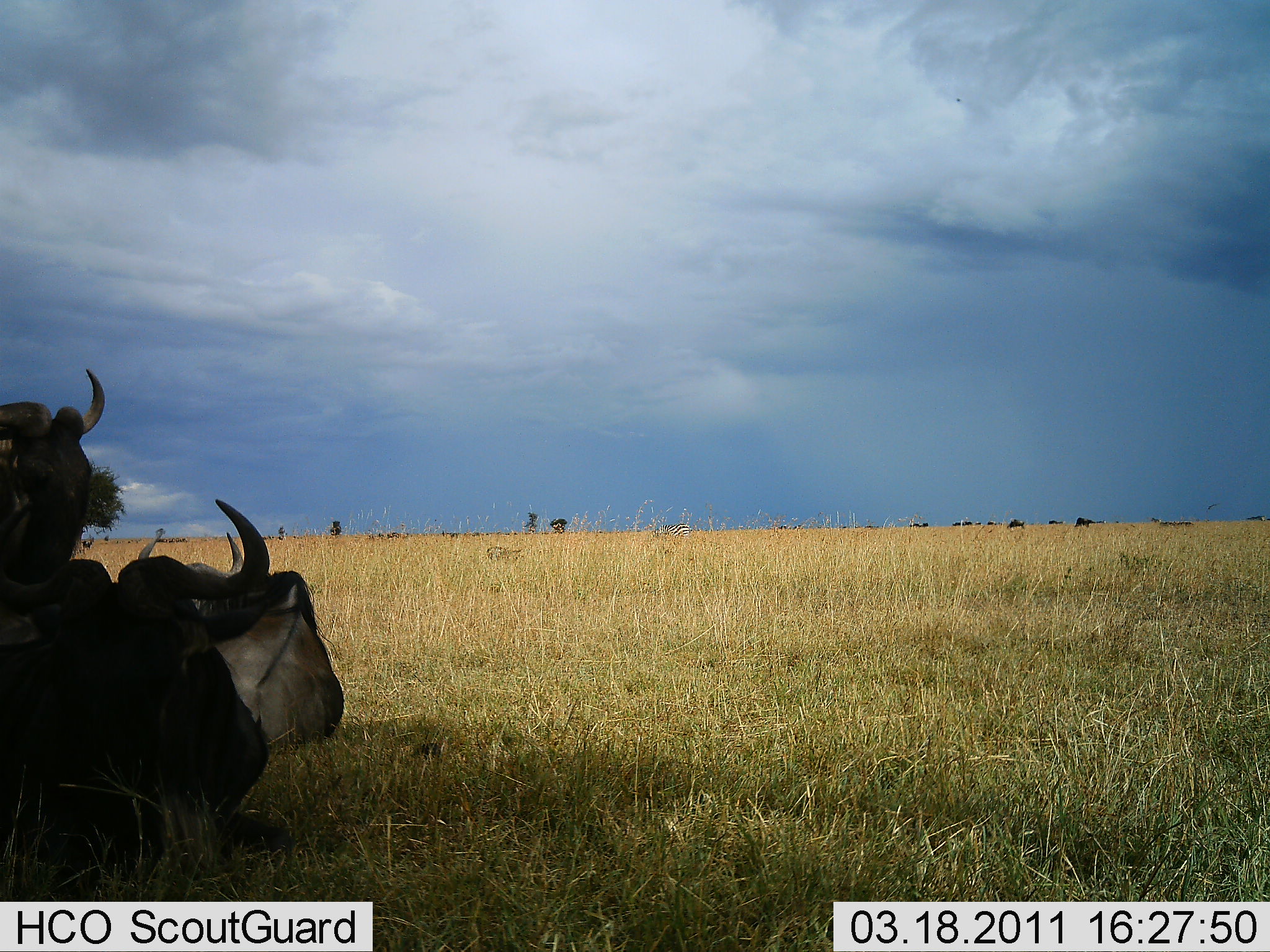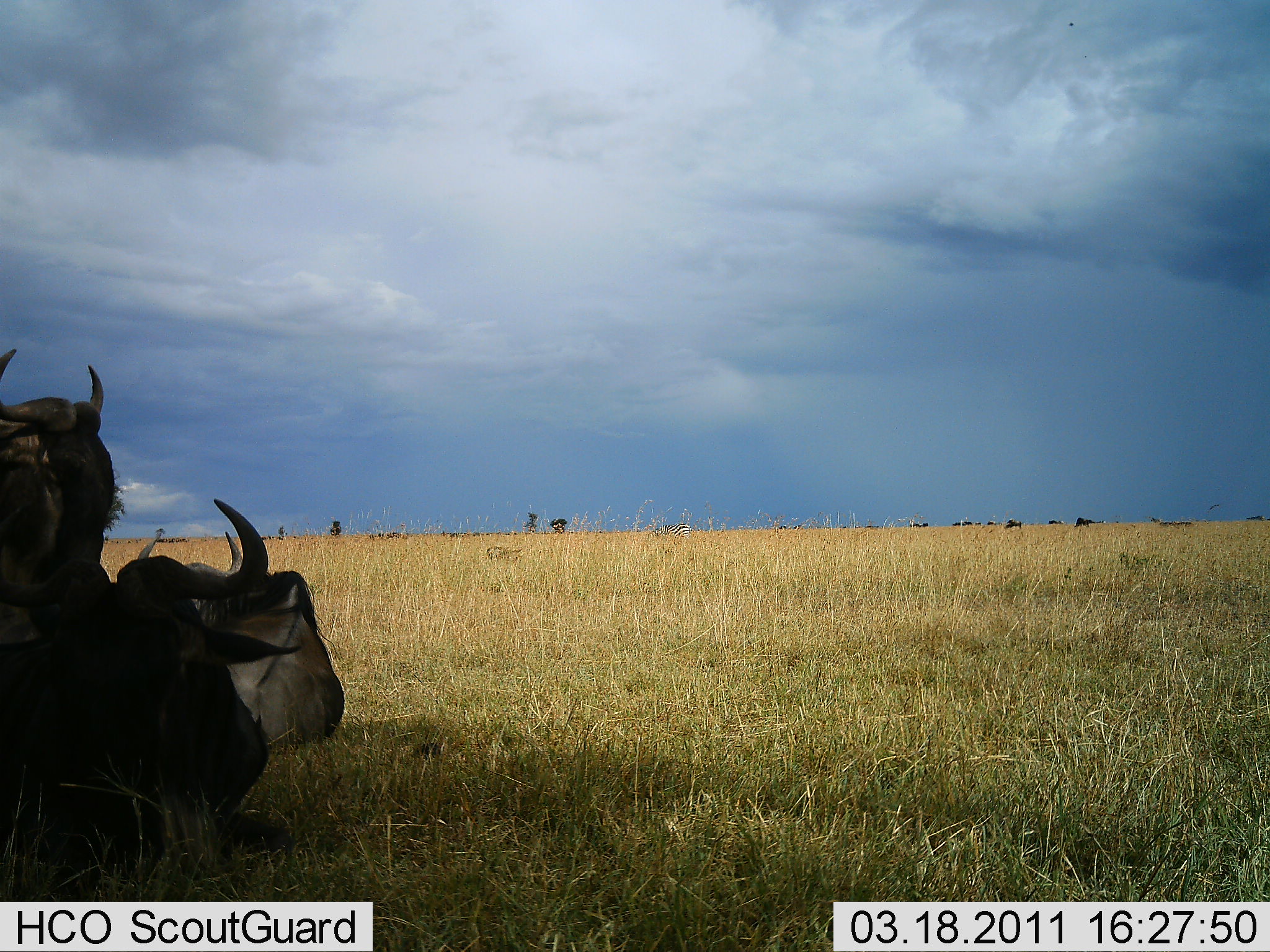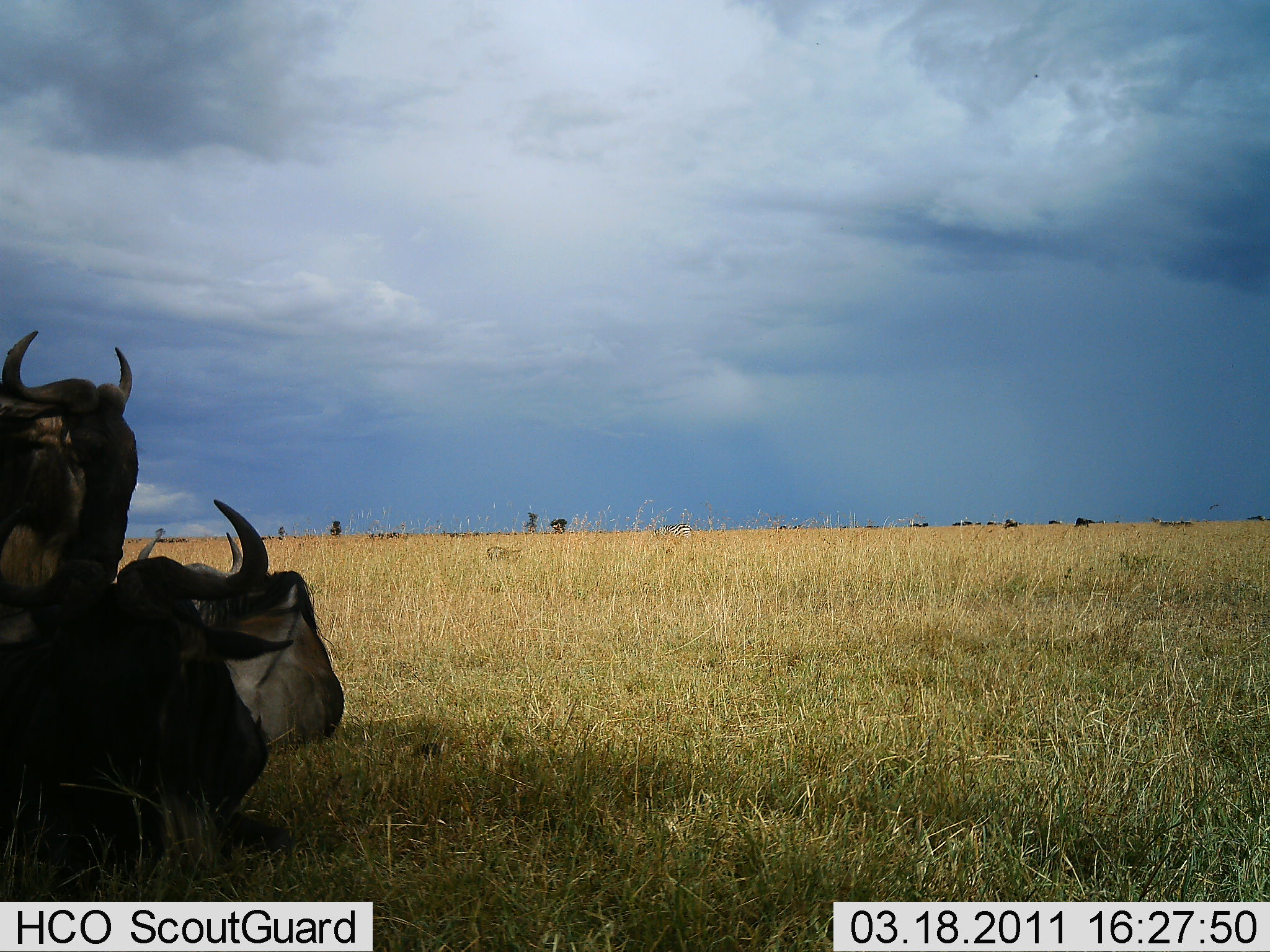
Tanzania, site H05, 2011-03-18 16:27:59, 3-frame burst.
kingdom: Animalia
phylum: Chordata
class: Mammalia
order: Artiodactyla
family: Bovidae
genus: Connochaetes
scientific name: Connochaetes taurinus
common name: blue wildebeest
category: wildebeest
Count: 3.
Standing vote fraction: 40%.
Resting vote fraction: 100%.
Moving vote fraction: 20%.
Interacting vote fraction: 10%.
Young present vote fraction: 0%.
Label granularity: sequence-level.